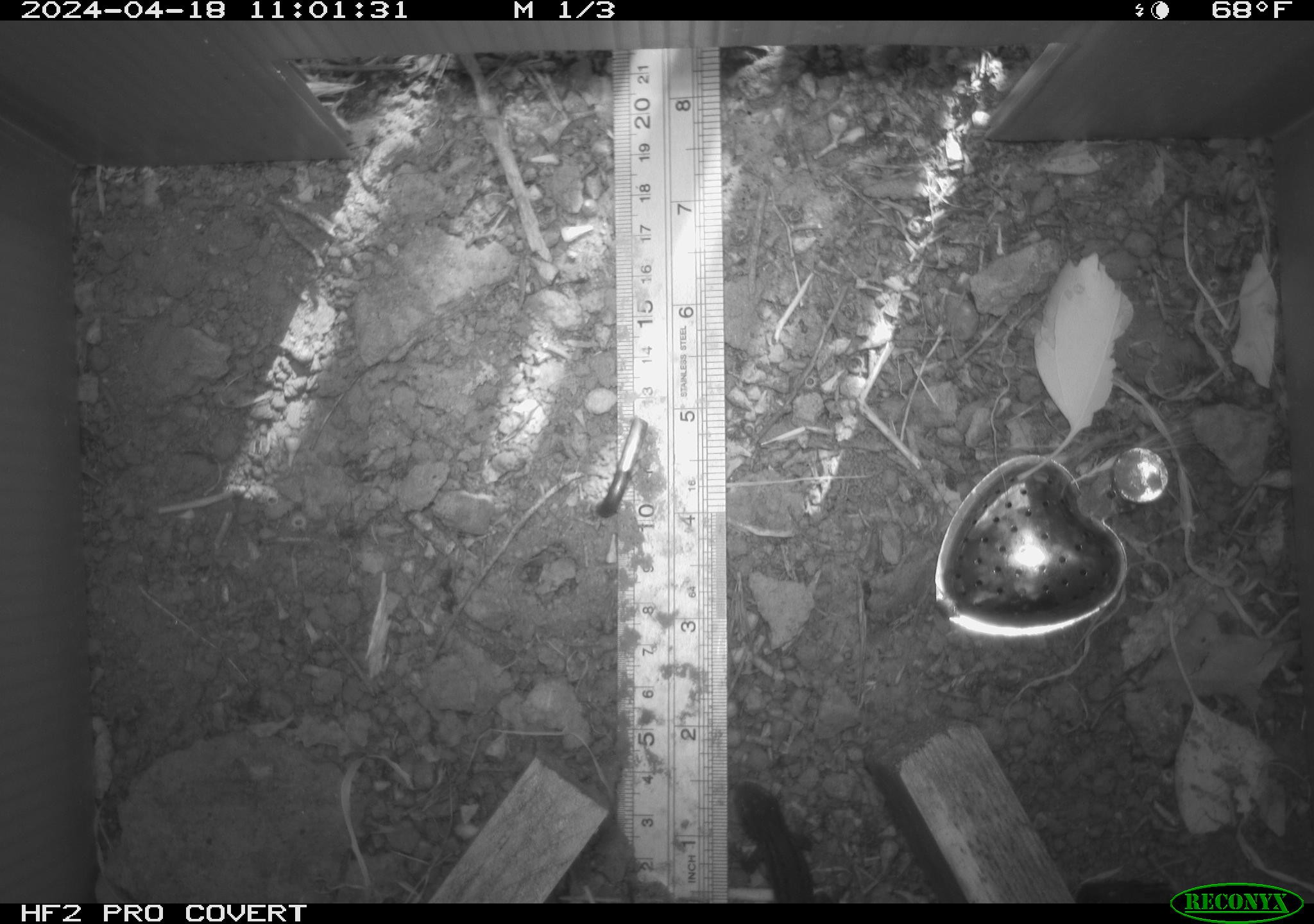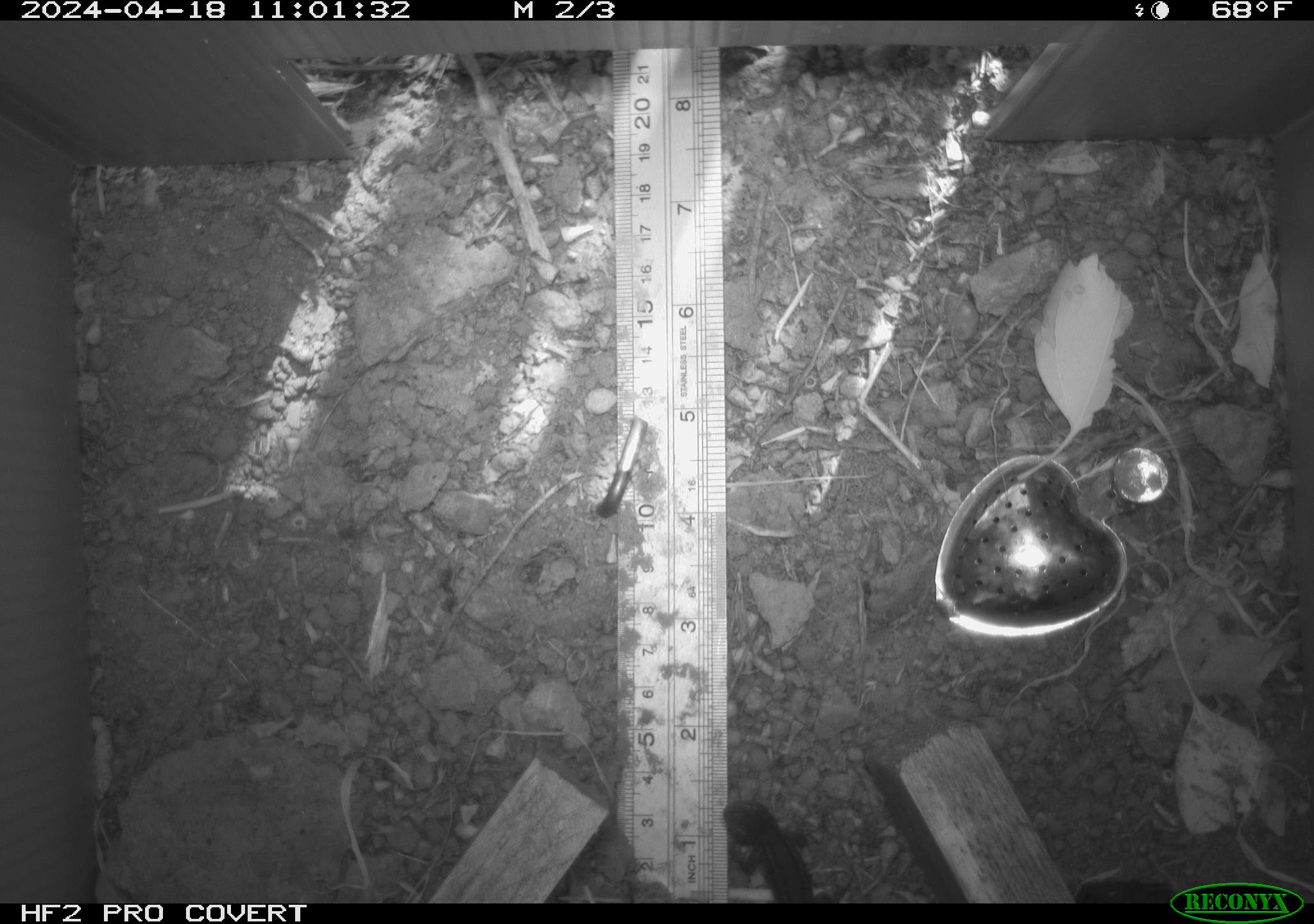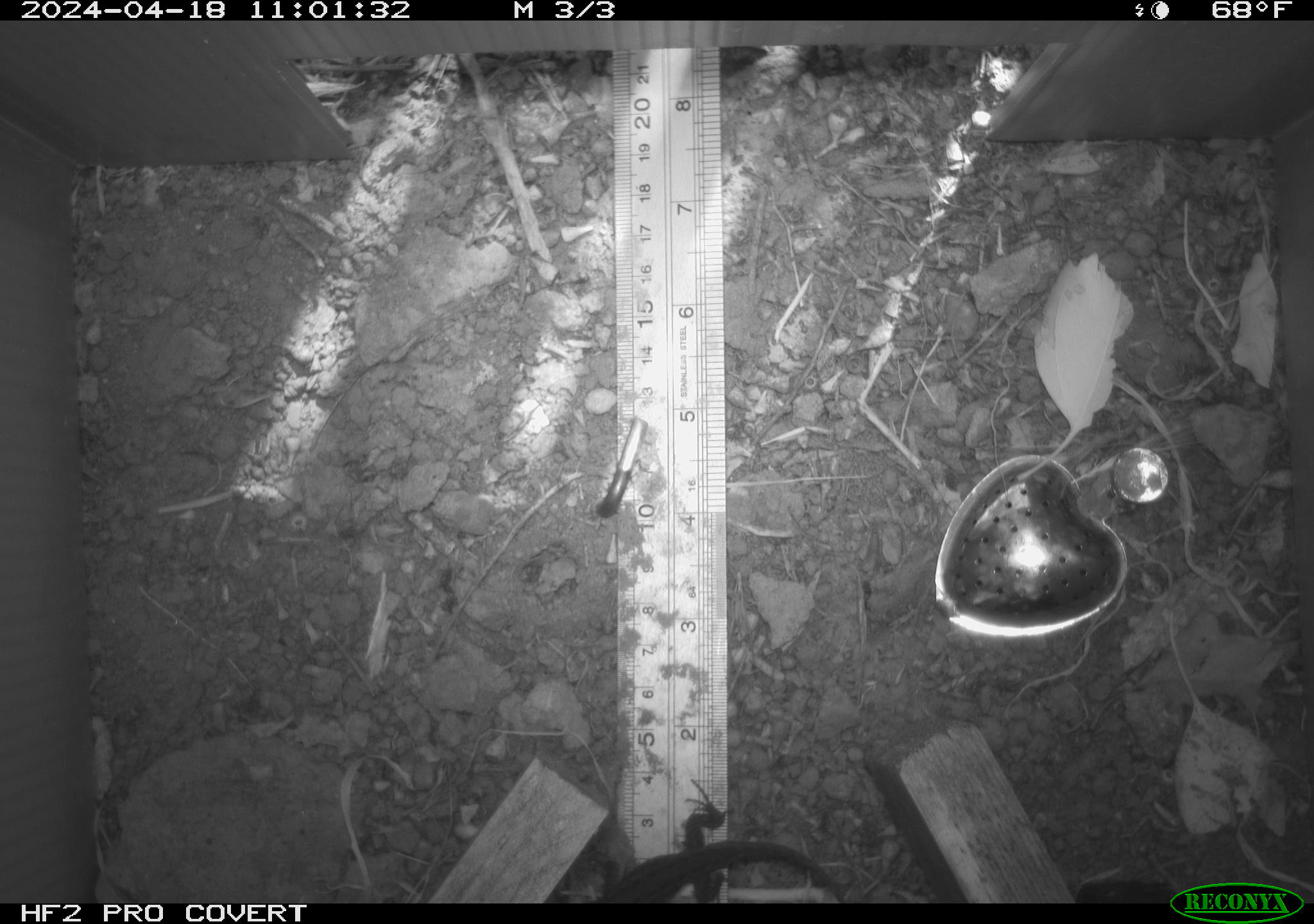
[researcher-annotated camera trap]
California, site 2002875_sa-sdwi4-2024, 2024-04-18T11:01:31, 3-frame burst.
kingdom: Animalia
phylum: Chordata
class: Reptilia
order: Squamata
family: Phrynosomatidae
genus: Sceloporus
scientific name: Sceloporus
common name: spiny lizards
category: sceloporus species